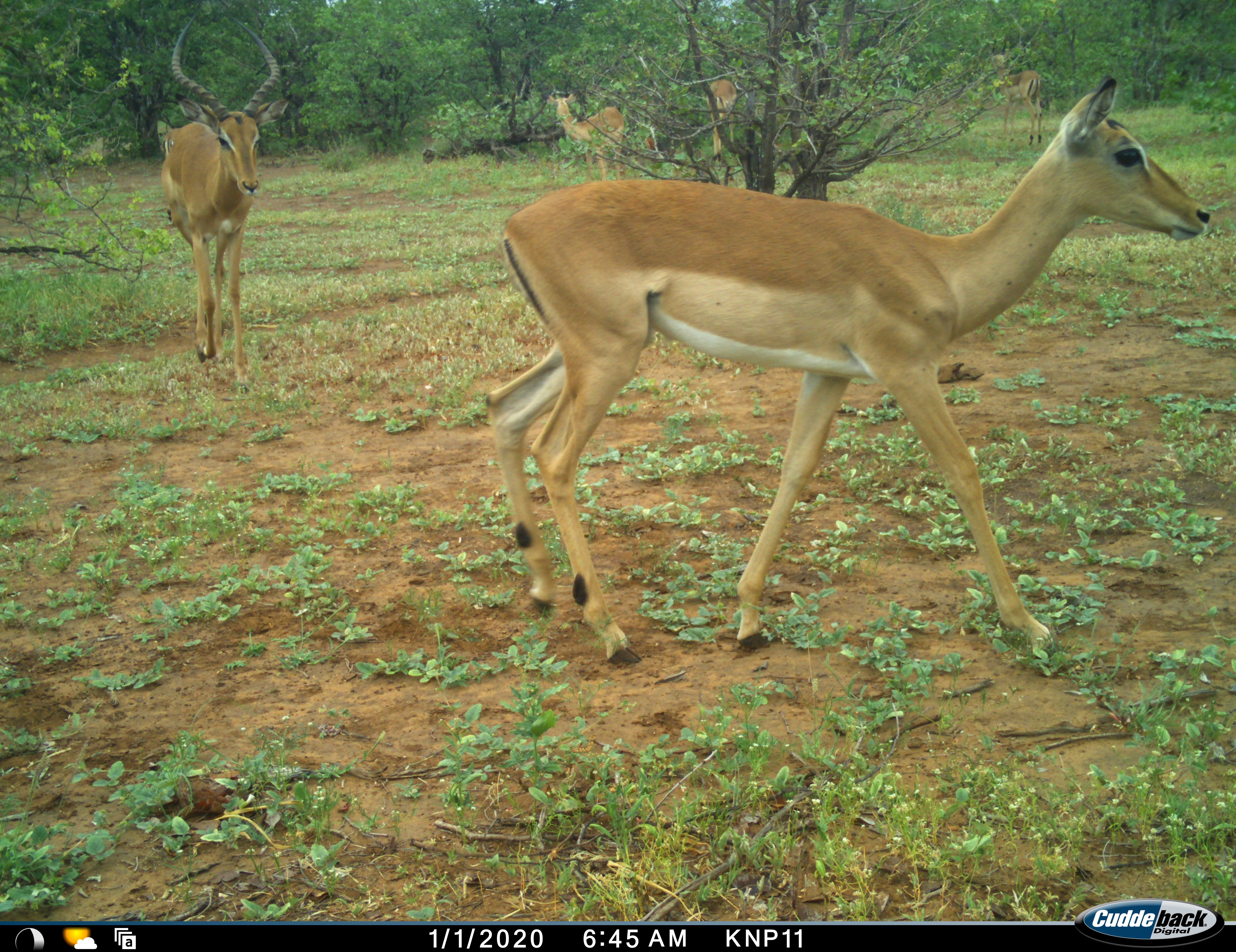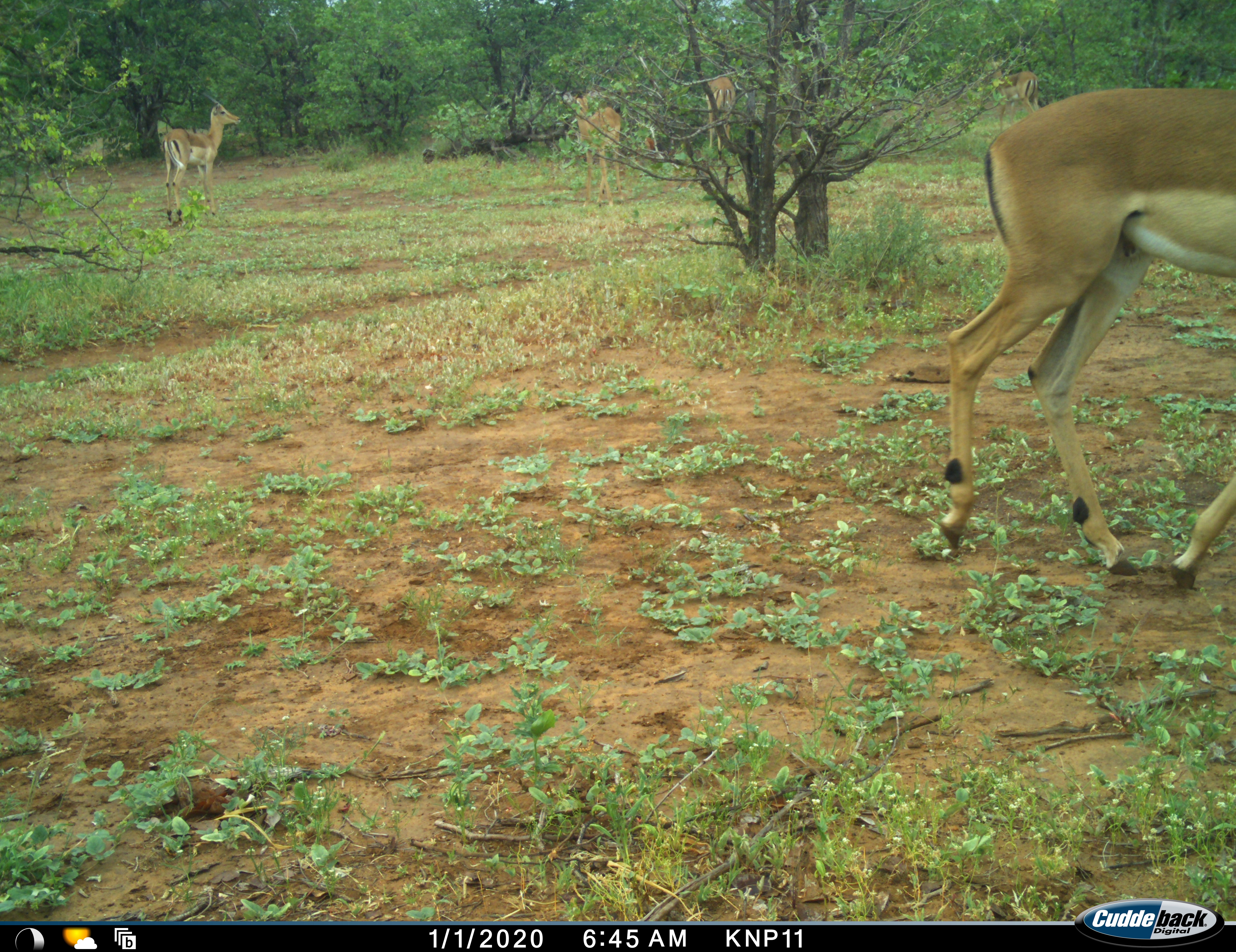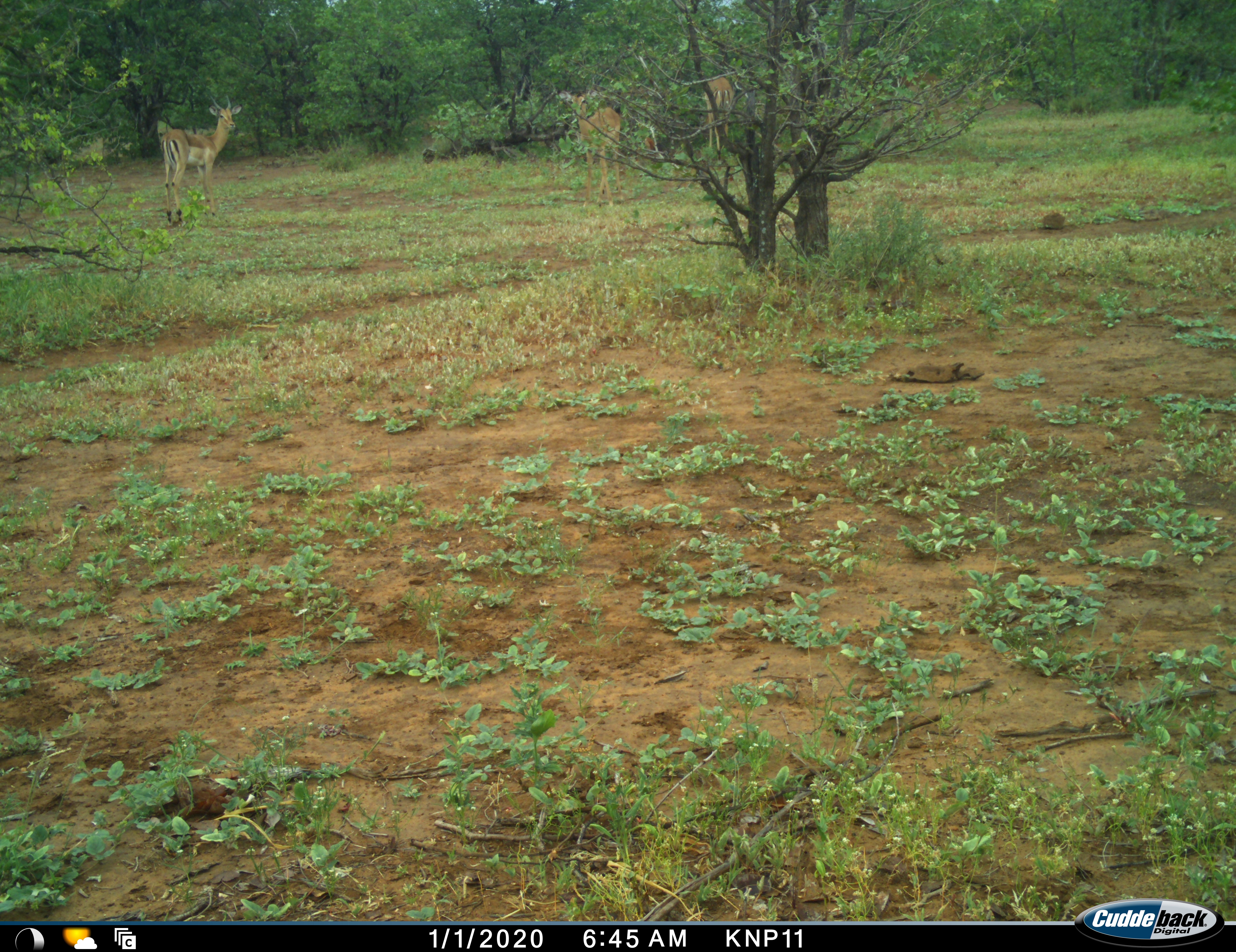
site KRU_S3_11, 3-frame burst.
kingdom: Animalia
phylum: Chordata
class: Mammalia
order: Artiodactyla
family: Bovidae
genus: Aepyceros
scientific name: Aepyceros melampus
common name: impala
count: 6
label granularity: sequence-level